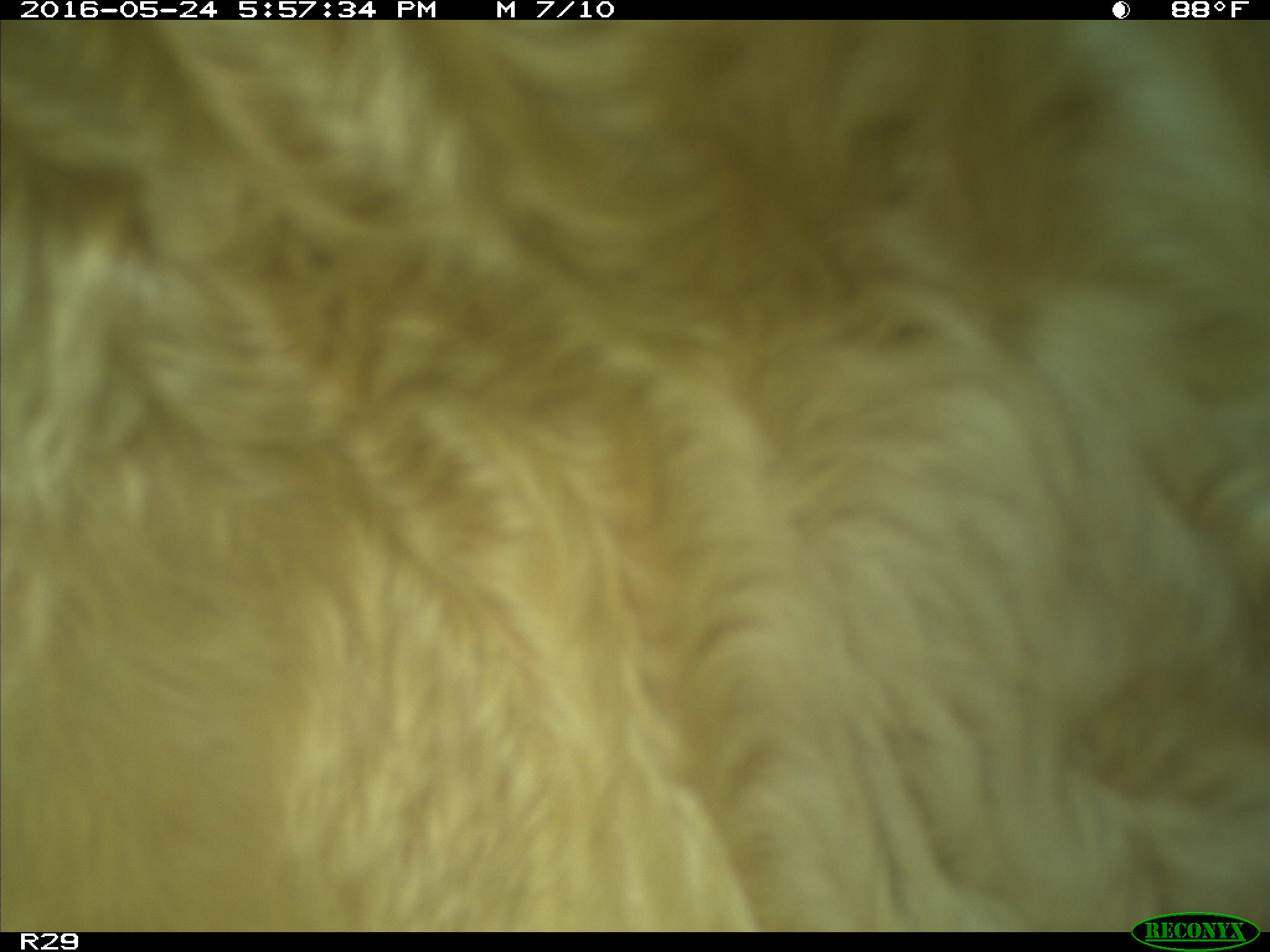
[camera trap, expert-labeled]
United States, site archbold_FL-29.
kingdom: Animalia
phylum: Chordata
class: Mammalia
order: Artiodactyla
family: Bovidae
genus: Bos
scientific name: Bos taurus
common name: domestic cow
Bos taurus (domestic cow).